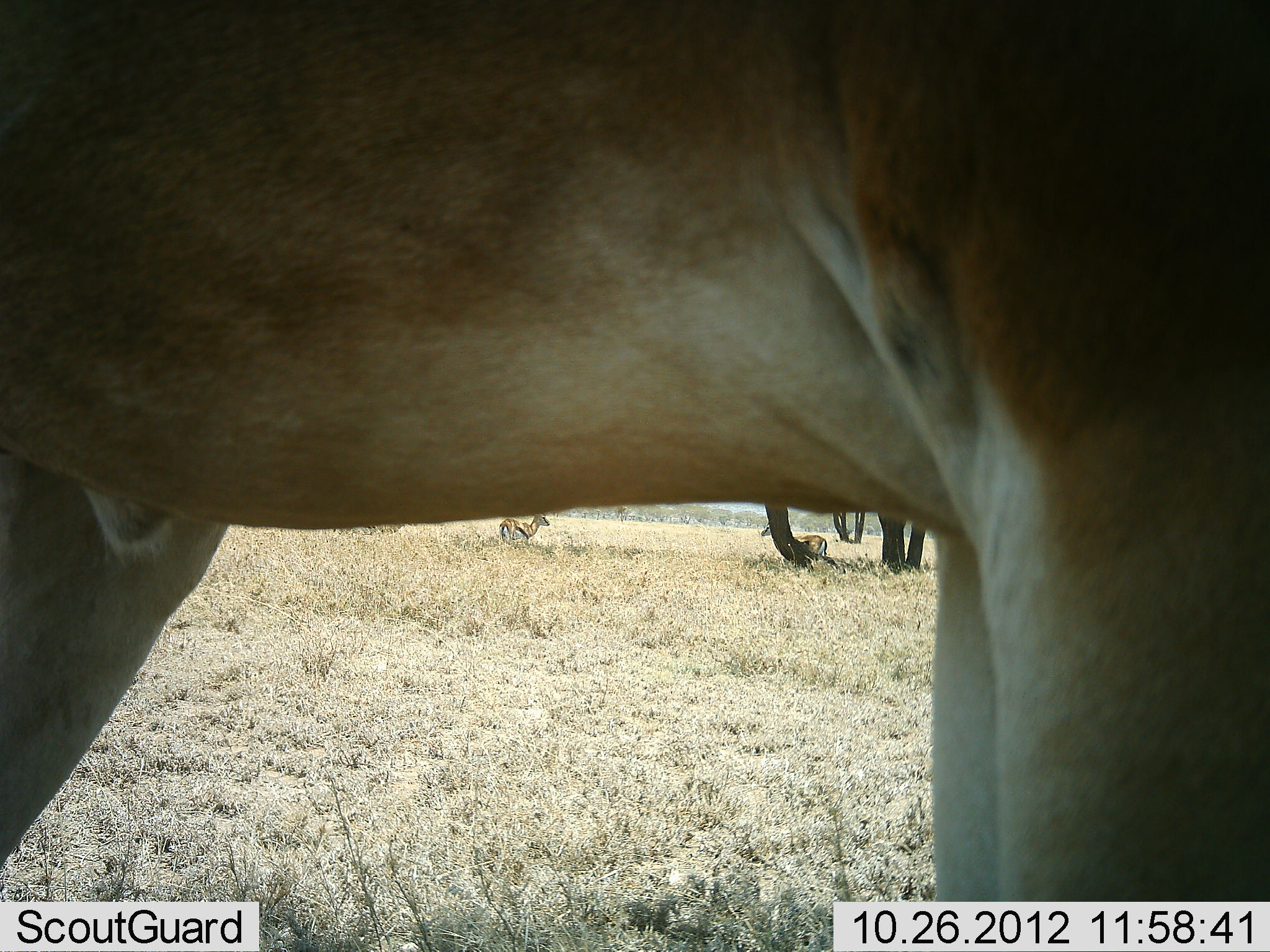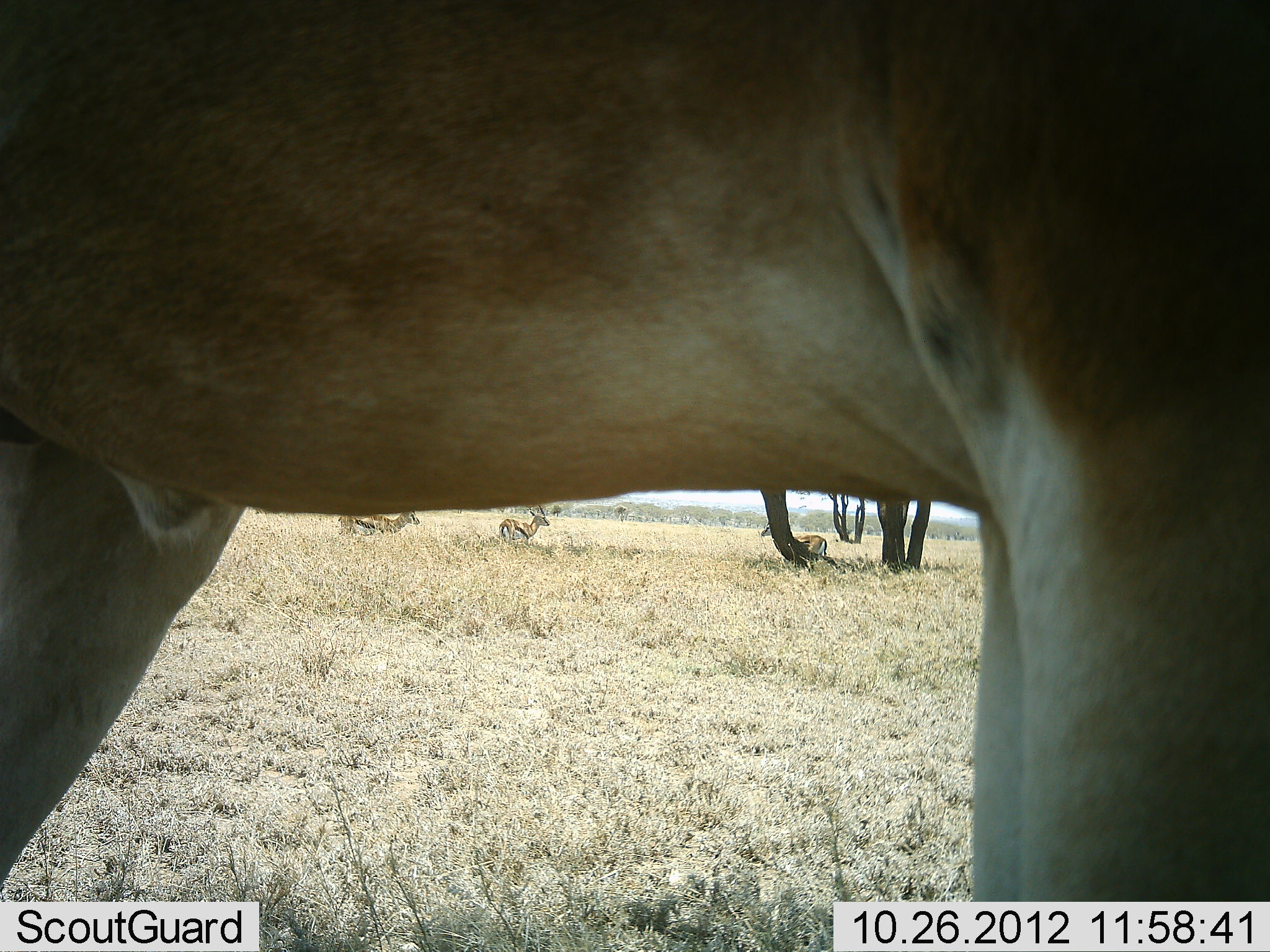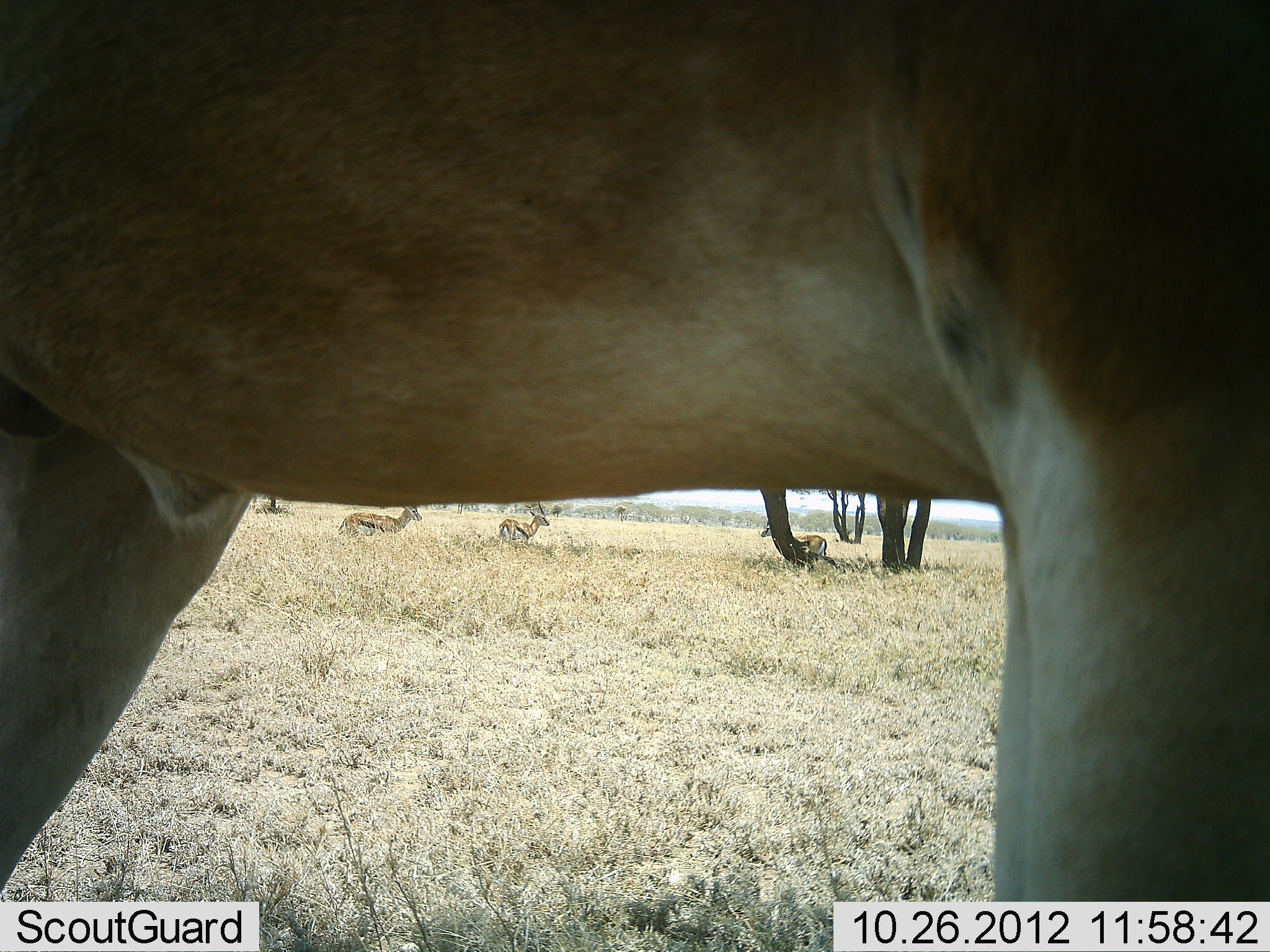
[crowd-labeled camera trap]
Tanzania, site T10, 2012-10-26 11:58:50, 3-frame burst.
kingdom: Animalia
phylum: Chordata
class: Mammalia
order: Artiodactyla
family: Bovidae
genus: Eudorcas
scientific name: Eudorcas thomsonii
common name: thomson's gazelle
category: gazellethomsons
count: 3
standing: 94%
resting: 6%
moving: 6%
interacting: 0%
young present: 0%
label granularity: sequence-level